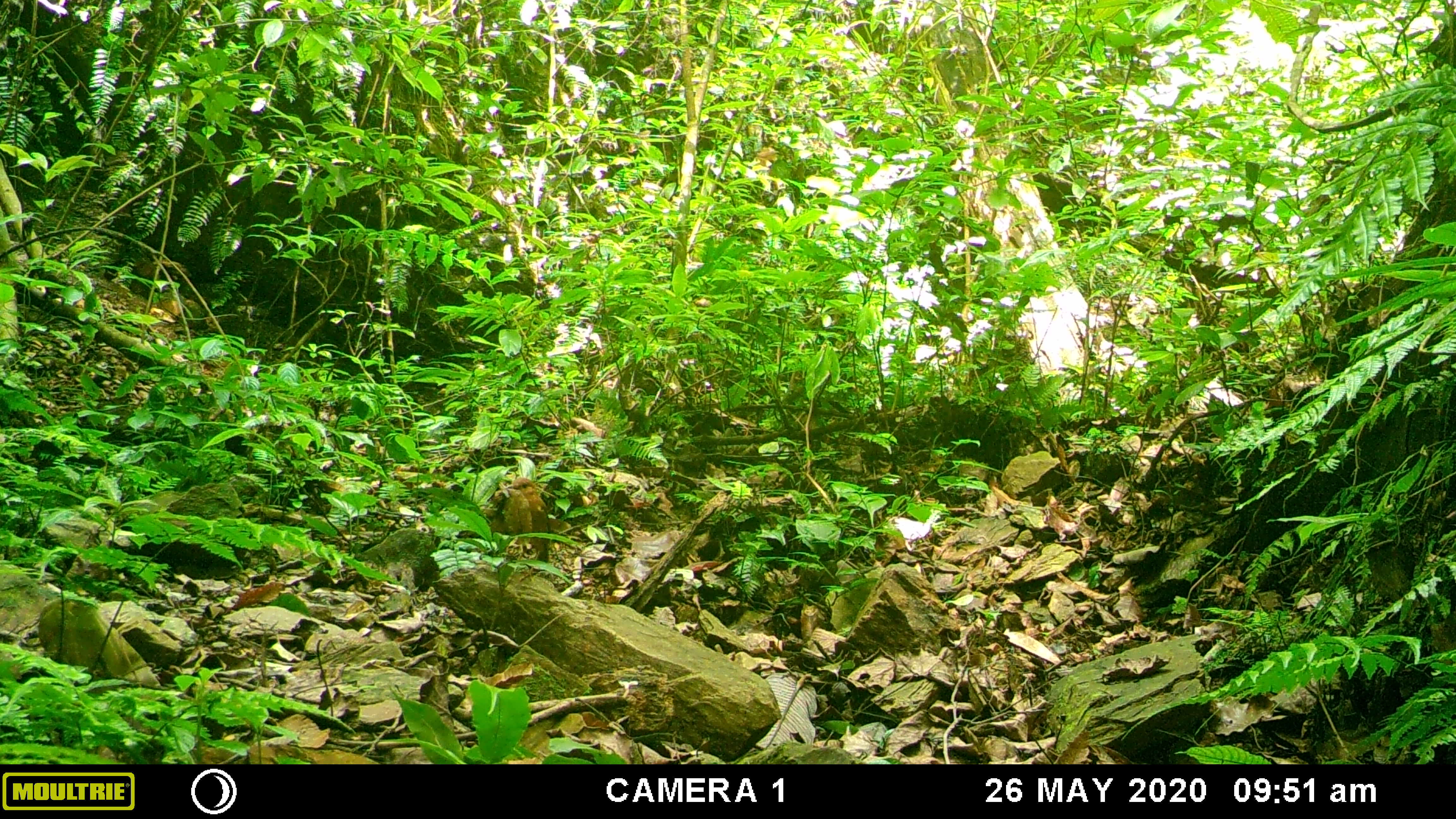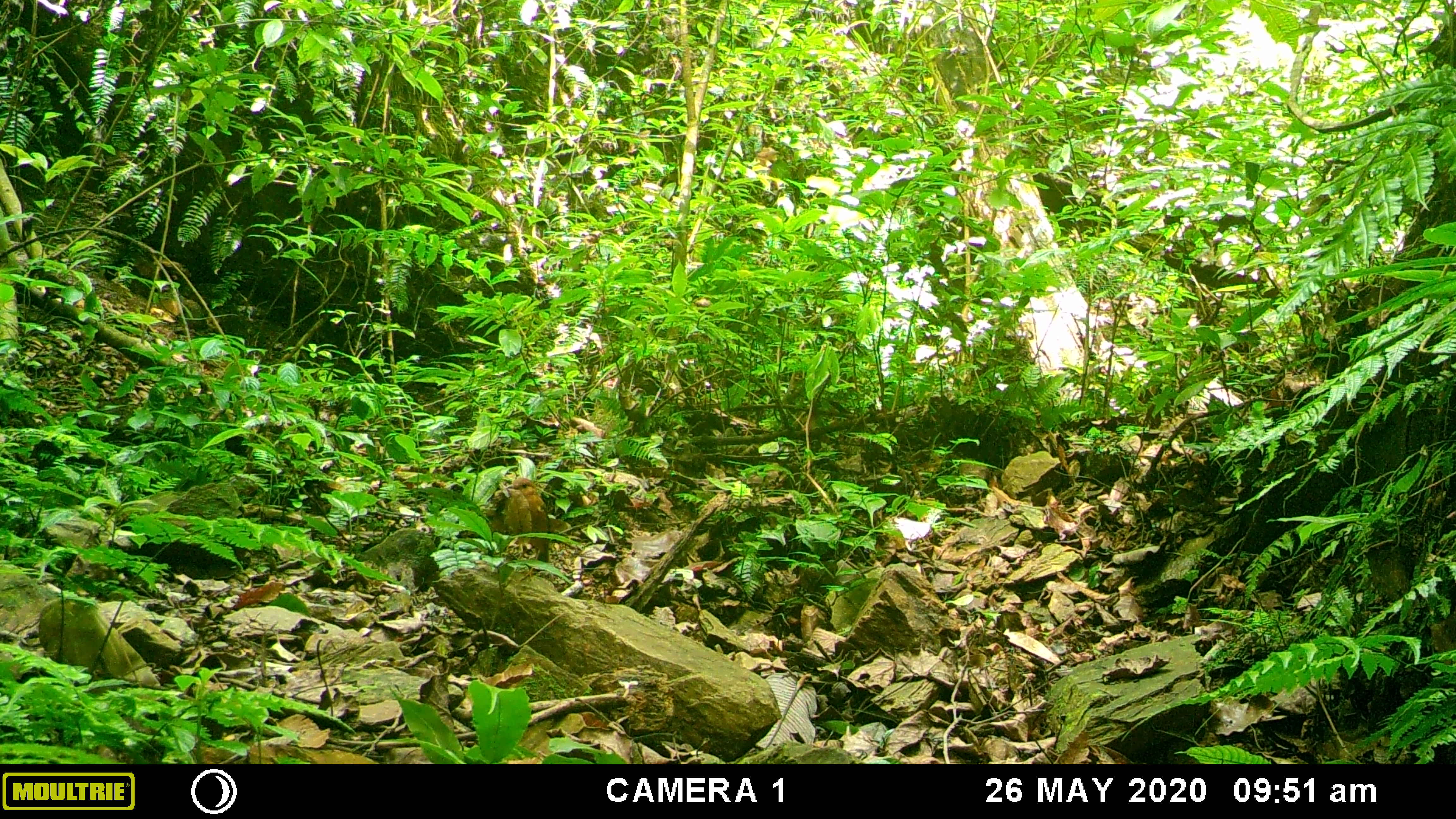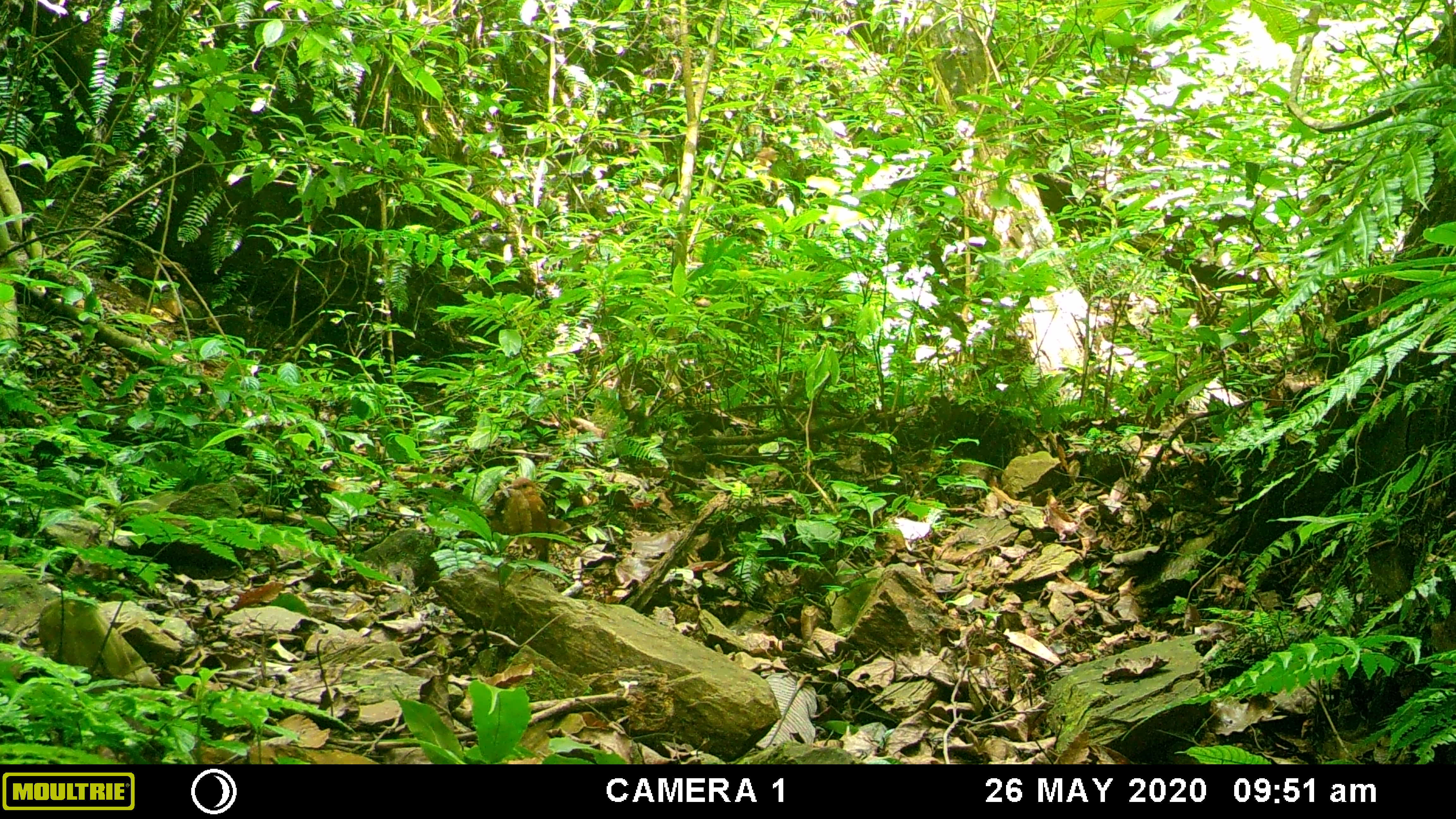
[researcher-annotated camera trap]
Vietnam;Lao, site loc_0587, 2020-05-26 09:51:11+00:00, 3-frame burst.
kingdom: Animalia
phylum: Chordata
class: Aves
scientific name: Aves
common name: bird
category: unidentified bird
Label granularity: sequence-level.